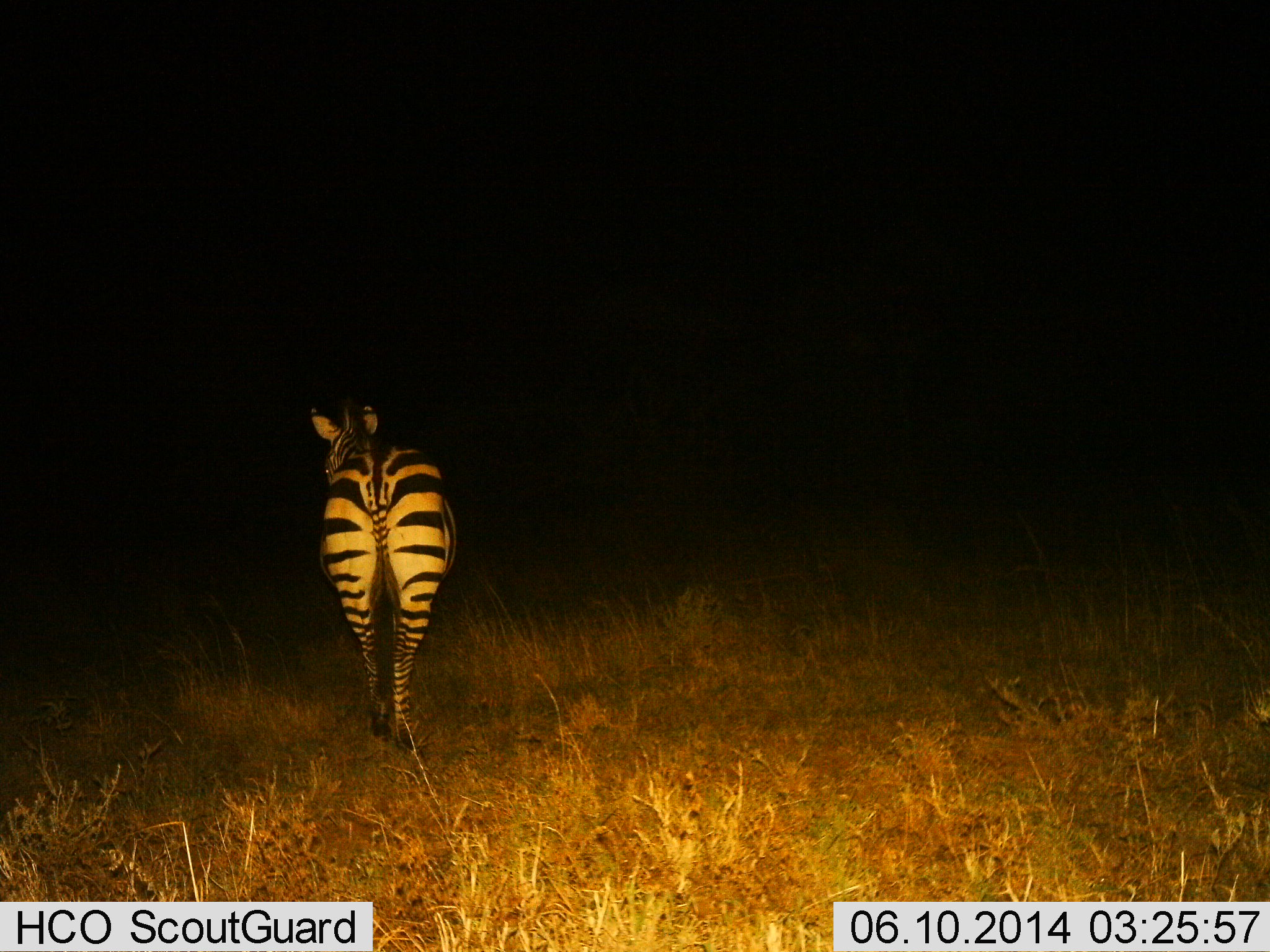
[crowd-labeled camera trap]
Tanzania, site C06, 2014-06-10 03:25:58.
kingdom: Animalia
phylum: Chordata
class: Mammalia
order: Perissodactyla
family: Equidae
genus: Equus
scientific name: Equus quagga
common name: plains zebra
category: zebra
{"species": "zebra (plains zebra) (Equus quagga)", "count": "1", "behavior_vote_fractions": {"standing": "40%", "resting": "0%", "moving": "60%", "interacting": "0%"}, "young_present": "0%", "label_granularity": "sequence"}